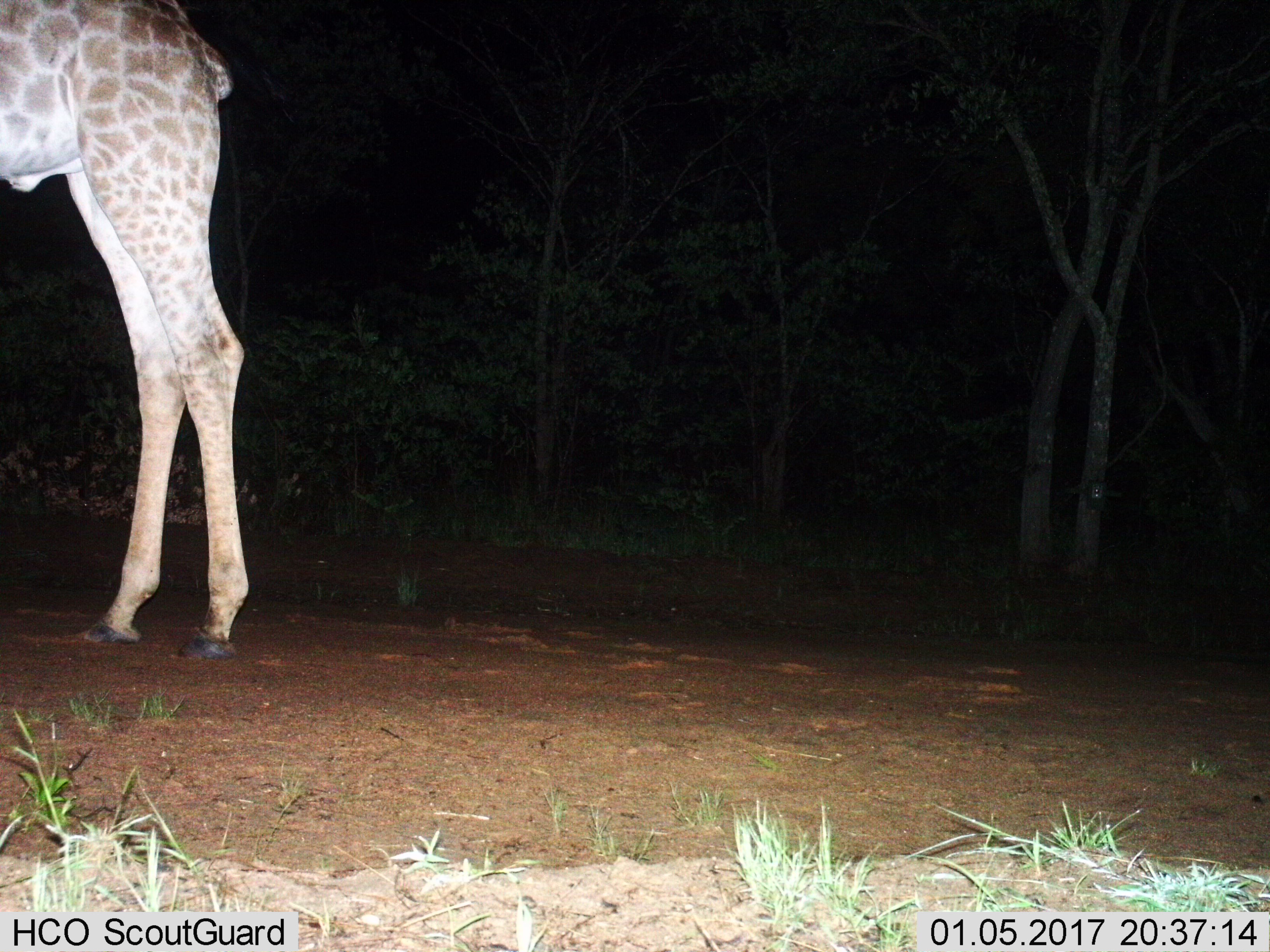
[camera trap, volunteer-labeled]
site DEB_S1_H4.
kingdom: Animalia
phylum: Chordata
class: Mammalia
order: Artiodactyla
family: Giraffidae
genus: Giraffa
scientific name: Giraffa camelopardalis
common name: giraffe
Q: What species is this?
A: Giraffe (Giraffa camelopardalis).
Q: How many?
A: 1.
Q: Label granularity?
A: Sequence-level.